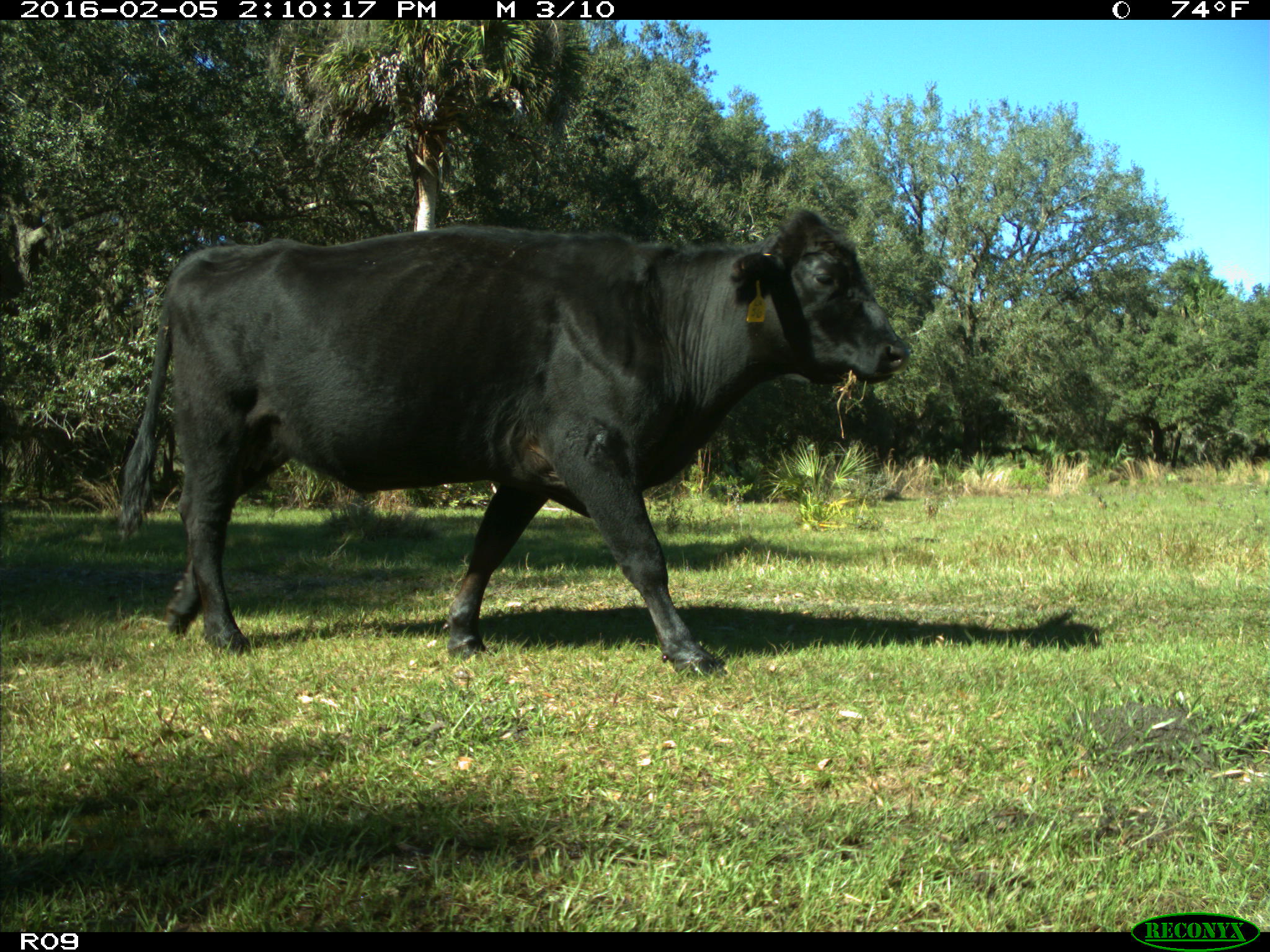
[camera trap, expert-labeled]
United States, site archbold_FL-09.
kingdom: Animalia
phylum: Chordata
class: Mammalia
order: Artiodactyla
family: Bovidae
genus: Bos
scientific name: Bos taurus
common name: domestic cow